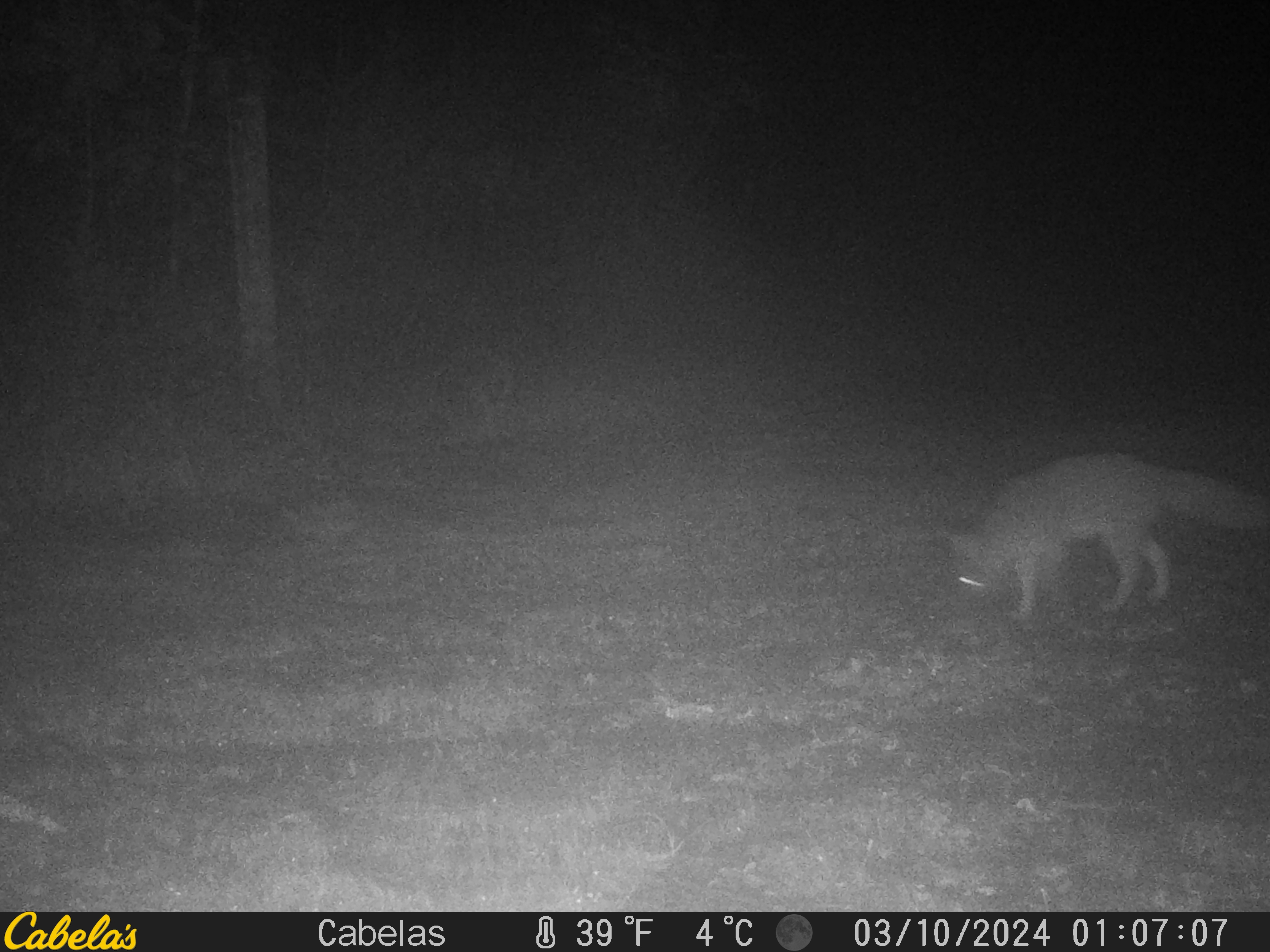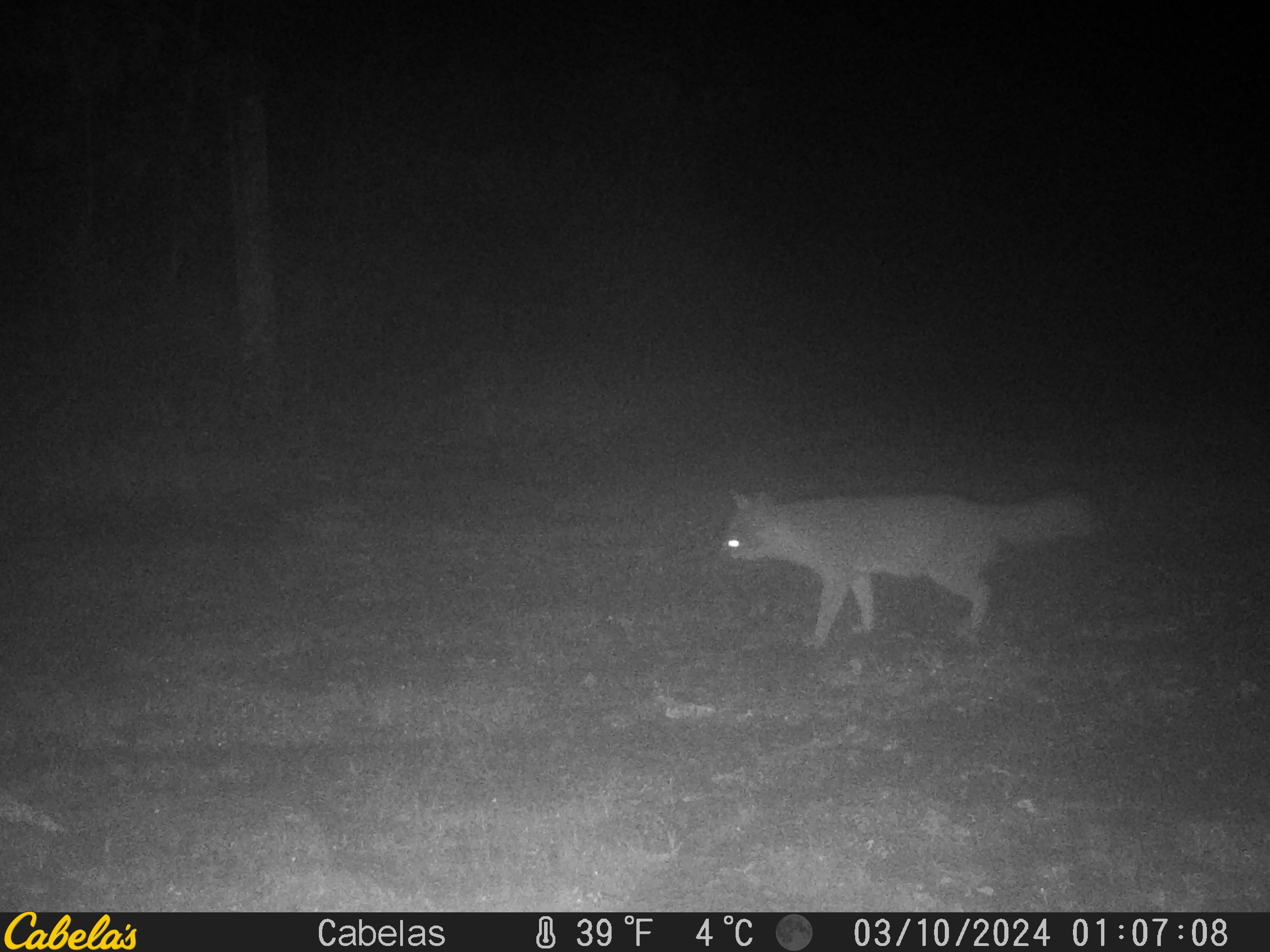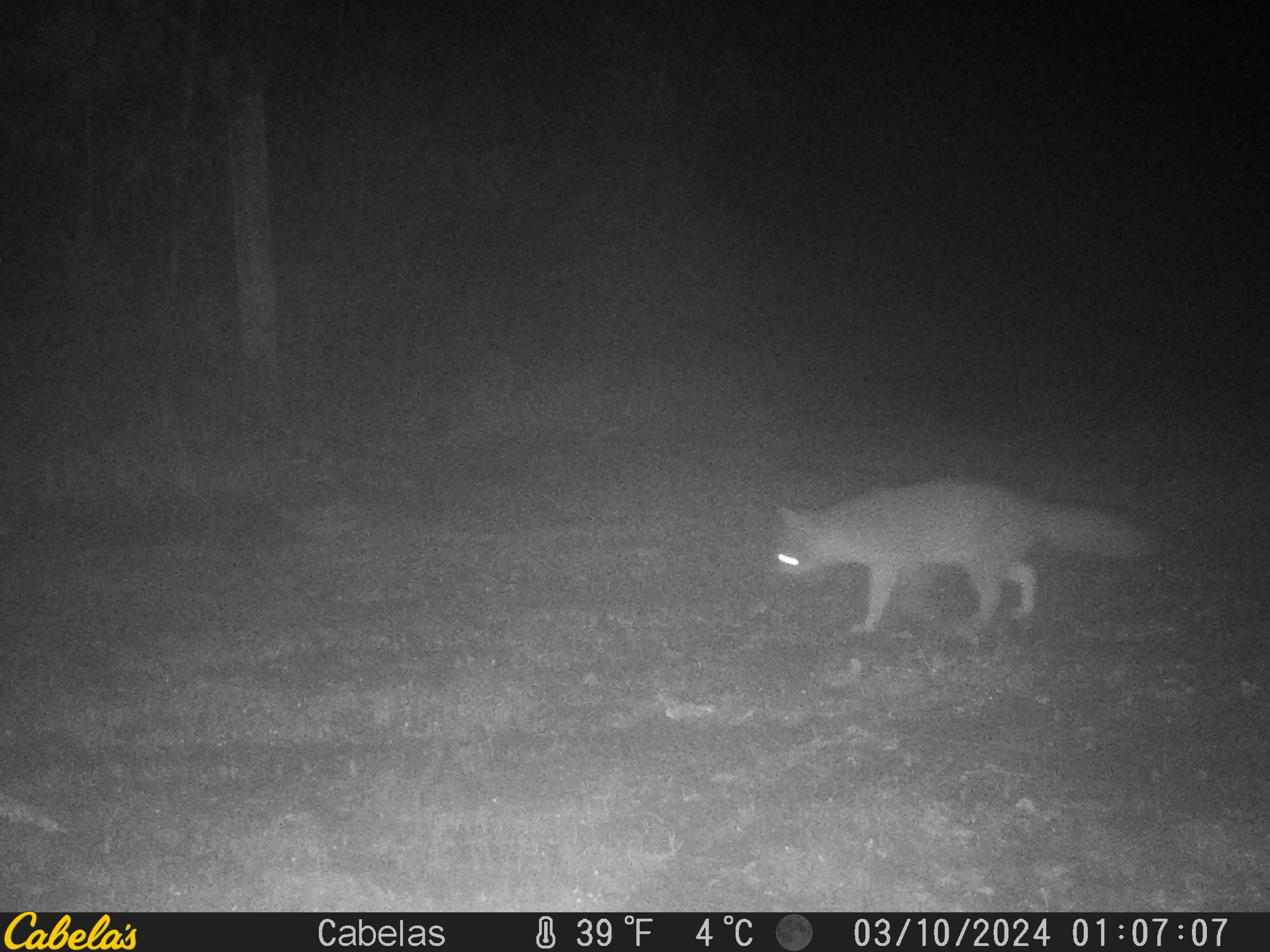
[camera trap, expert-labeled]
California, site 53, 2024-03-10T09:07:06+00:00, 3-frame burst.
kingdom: Animalia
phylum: Chordata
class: Mammalia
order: Carnivora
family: Canidae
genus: Urocyon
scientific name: Urocyon cinereoargenteus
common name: gray fox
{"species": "gray fox (Urocyon cinereoargenteus)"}